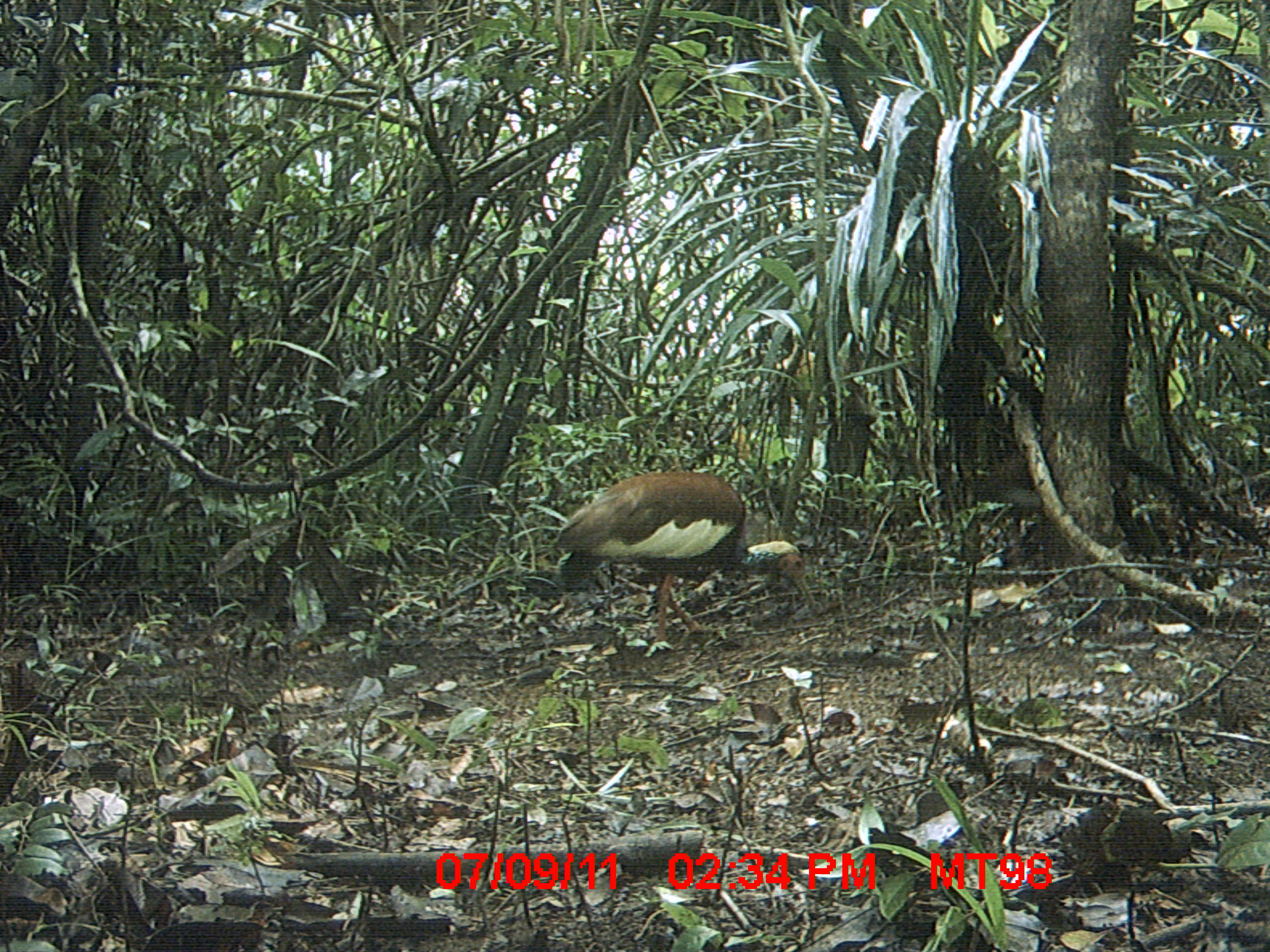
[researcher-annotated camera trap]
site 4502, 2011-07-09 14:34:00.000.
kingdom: Animalia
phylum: Chordata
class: Aves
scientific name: Aves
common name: bird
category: unknown bird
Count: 1.